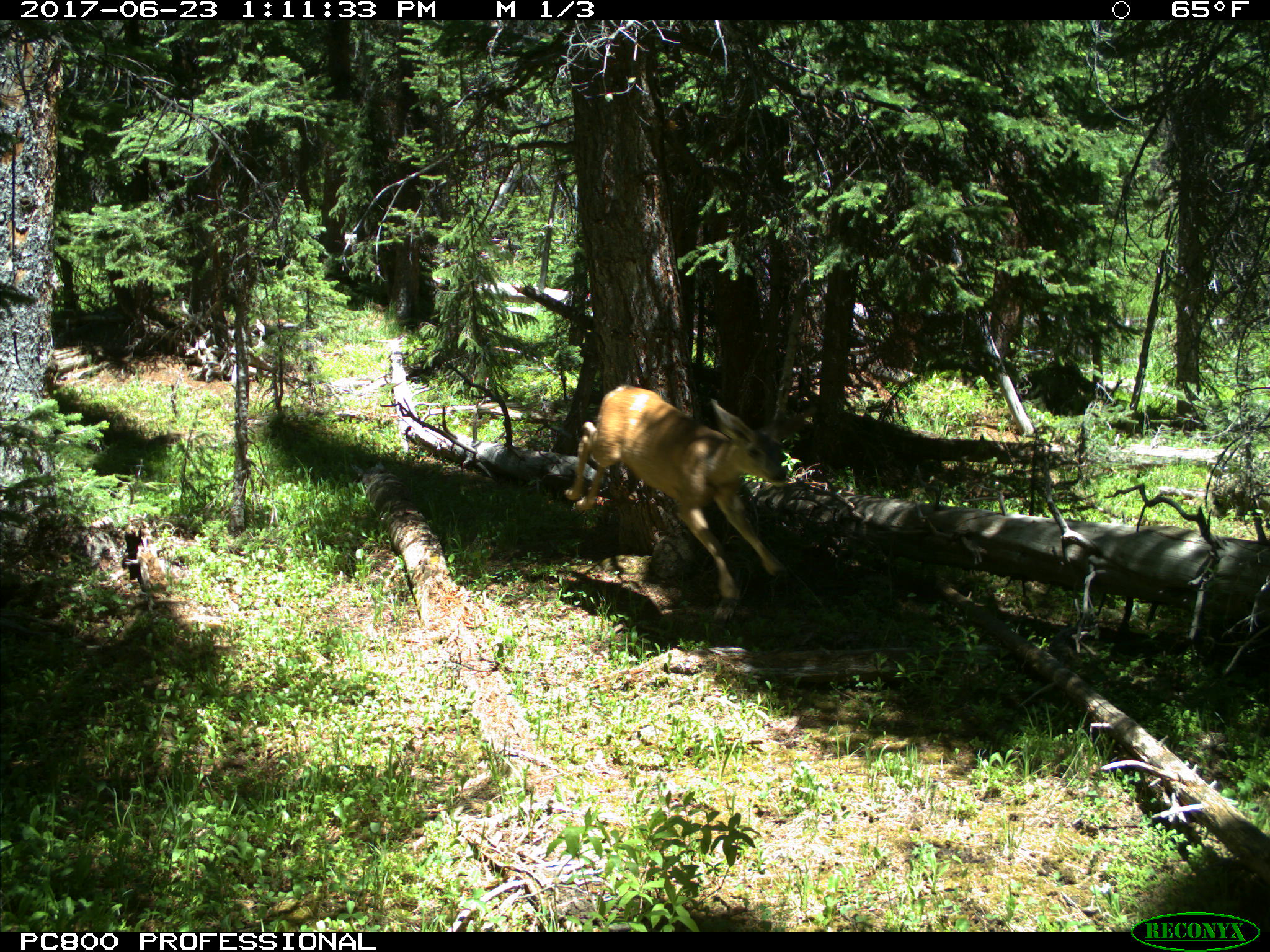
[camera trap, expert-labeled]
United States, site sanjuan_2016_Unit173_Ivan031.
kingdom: Animalia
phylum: Chordata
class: Mammalia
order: Artiodactyla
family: Cervidae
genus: Odocoileus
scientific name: Odocoileus hemionus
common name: mule deer